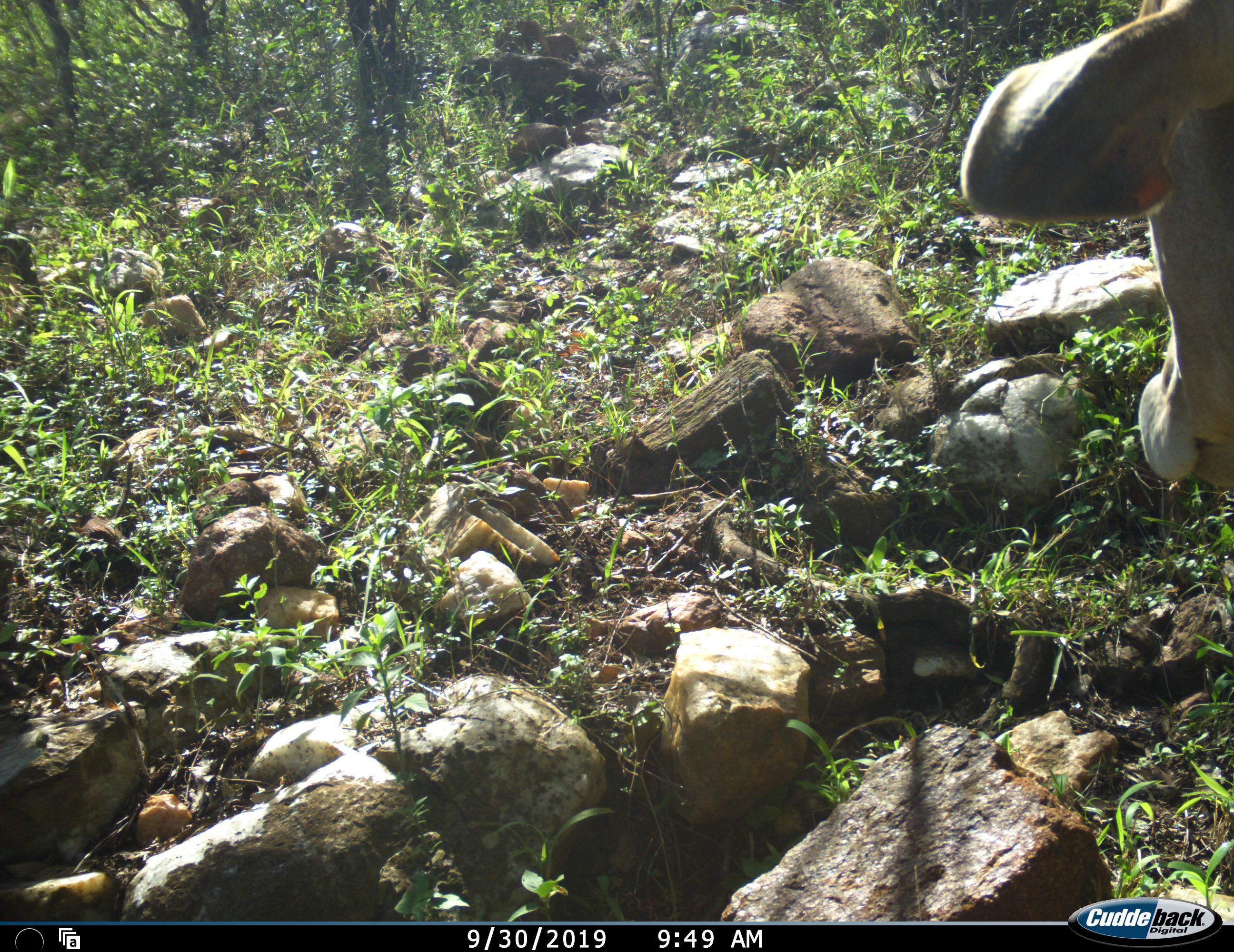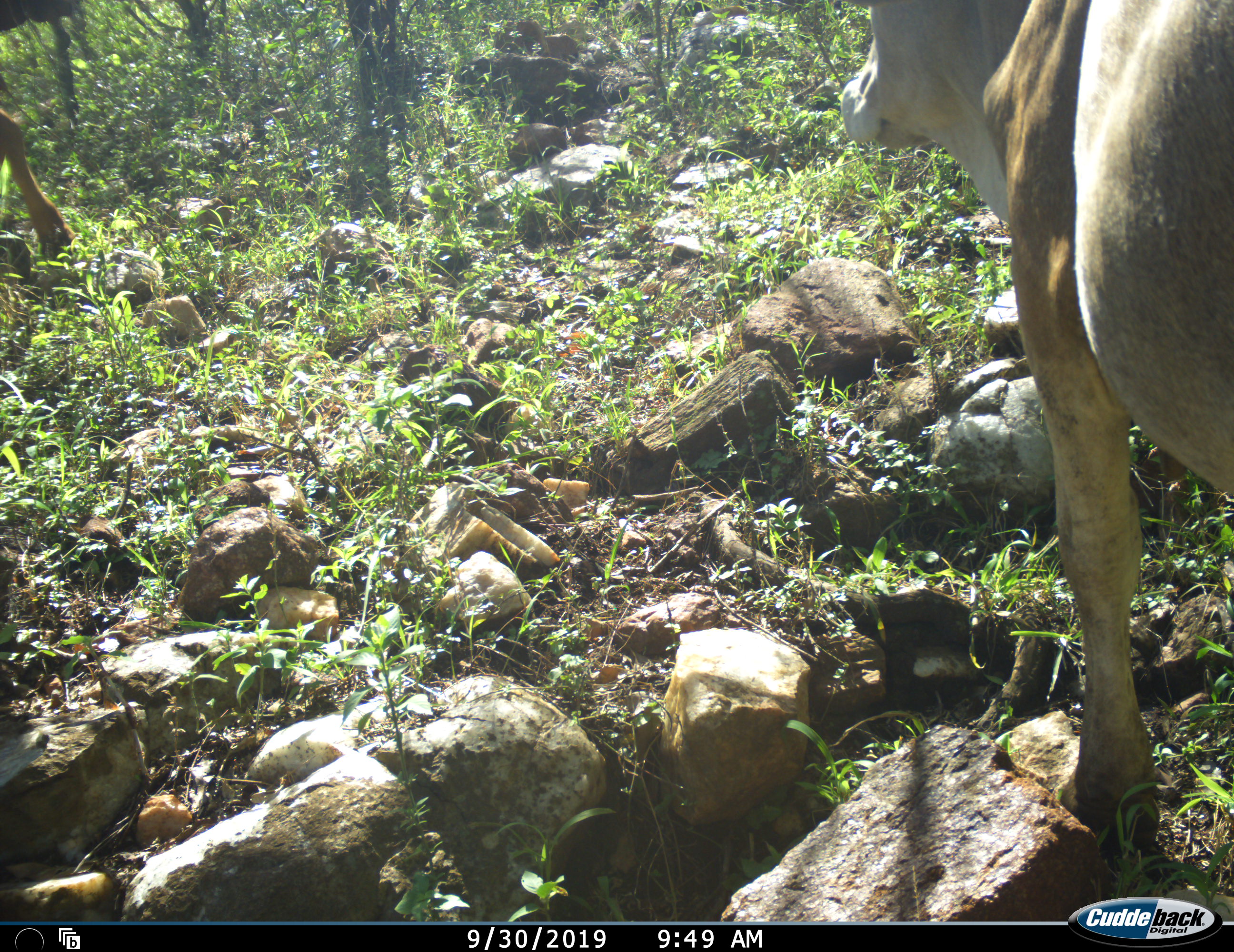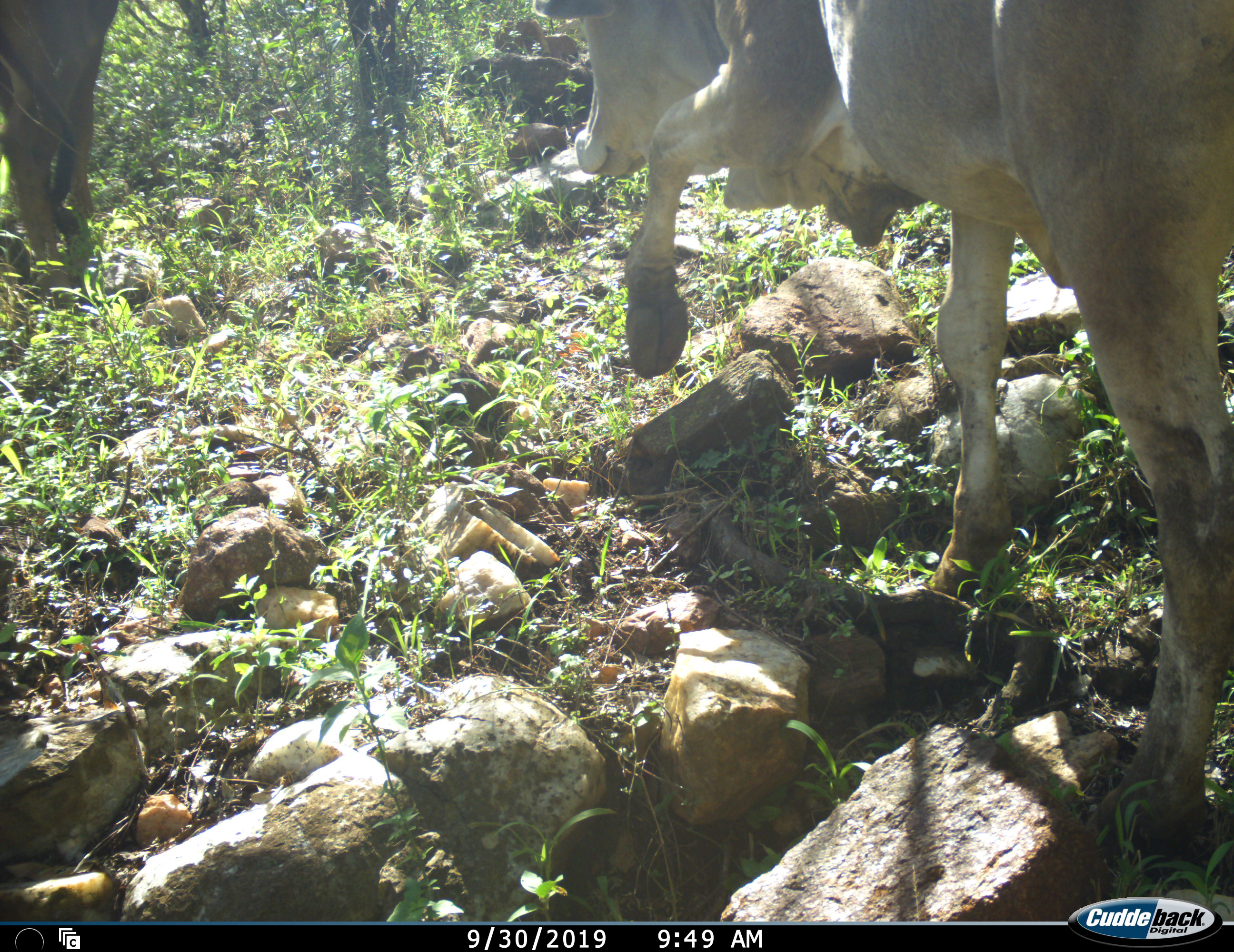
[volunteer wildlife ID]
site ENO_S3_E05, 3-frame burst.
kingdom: Animalia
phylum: Chordata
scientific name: Vertebrata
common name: domestic animal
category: domesticanimal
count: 2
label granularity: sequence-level